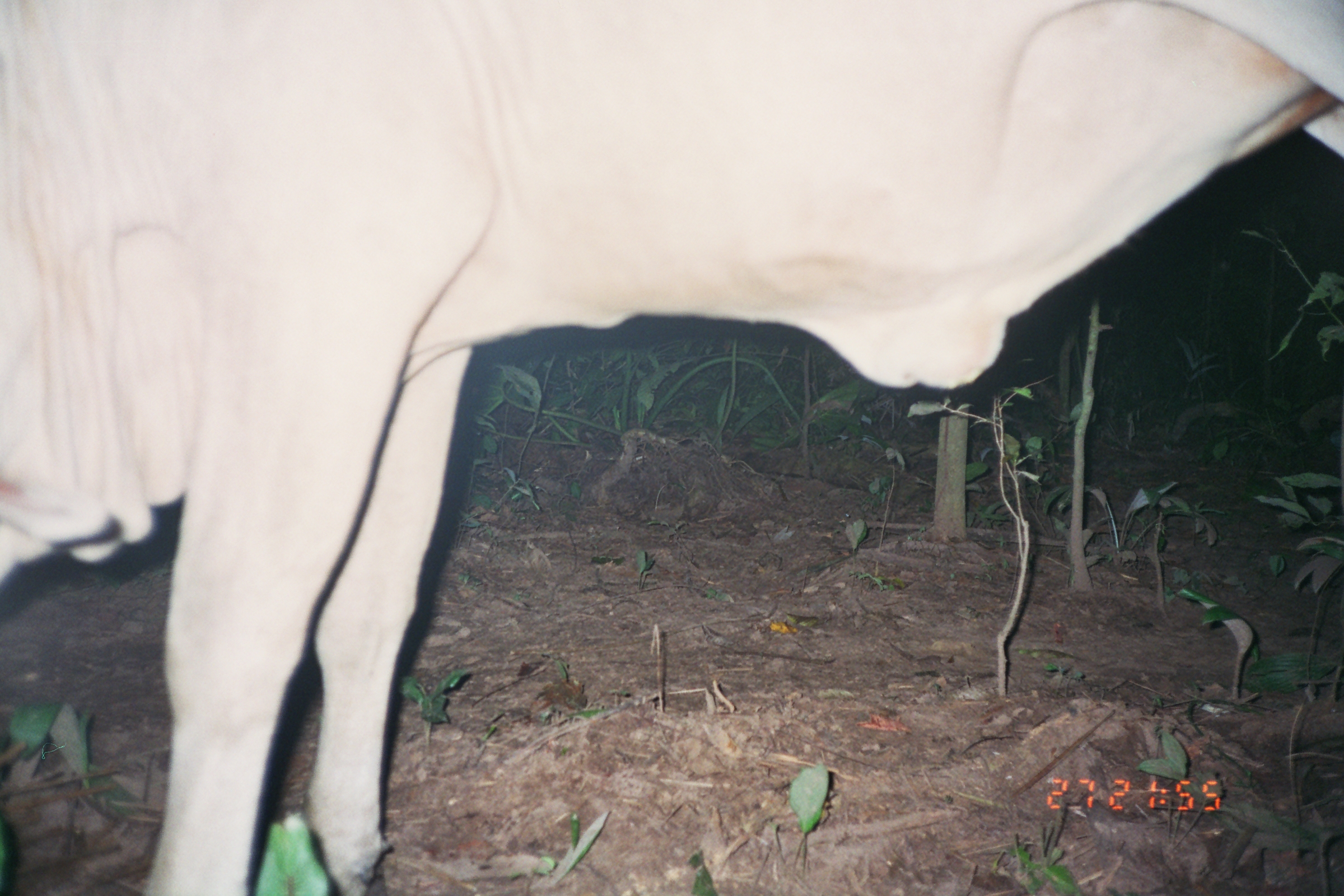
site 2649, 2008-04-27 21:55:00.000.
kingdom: Animalia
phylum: Chordata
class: Mammalia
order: Artiodactyla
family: Bovidae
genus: Bos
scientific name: Bos taurus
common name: domestic cattle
Bos taurus (domestic cattle).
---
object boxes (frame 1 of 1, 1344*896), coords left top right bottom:
bos taurus: 0 0 1344 896